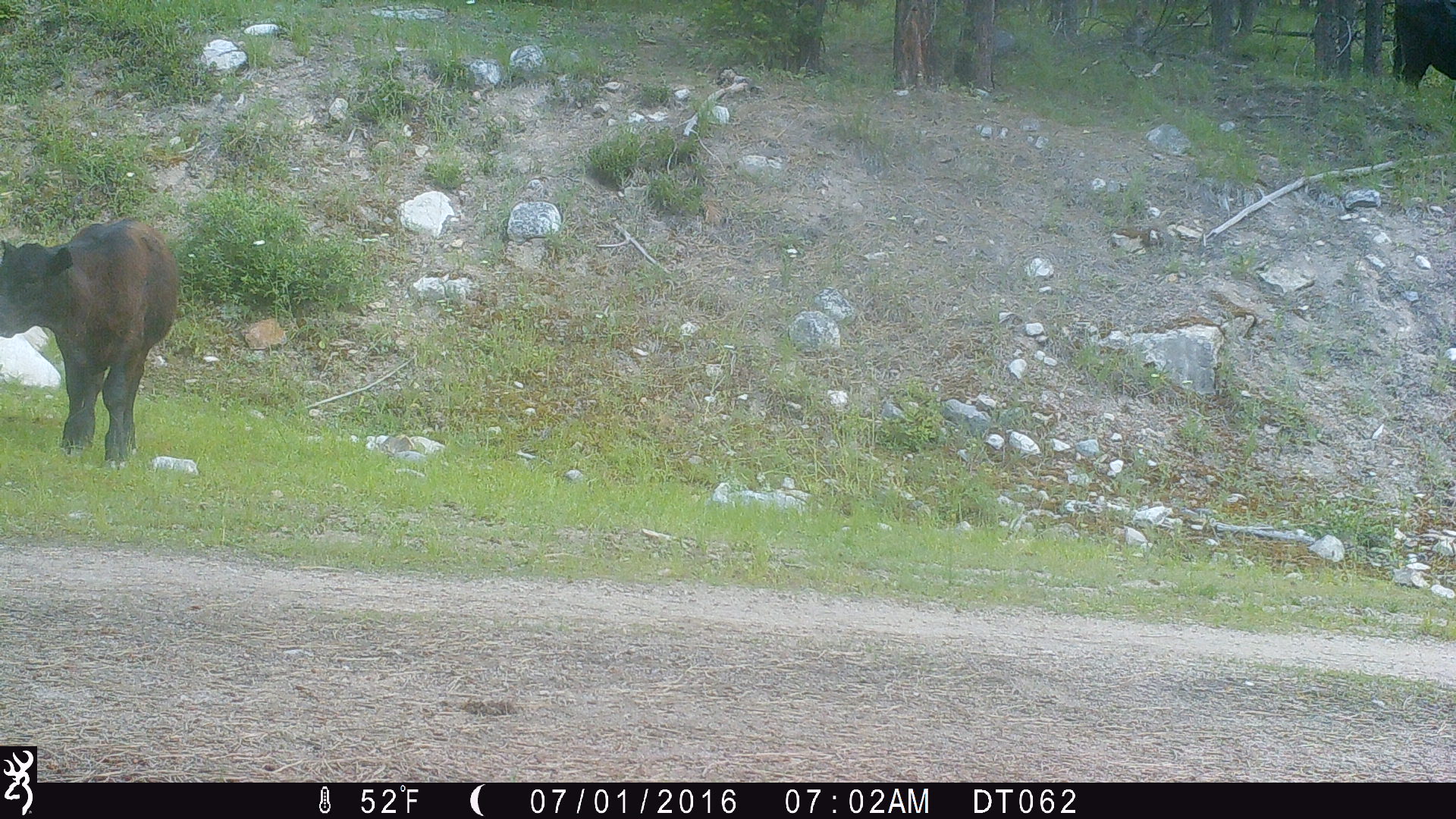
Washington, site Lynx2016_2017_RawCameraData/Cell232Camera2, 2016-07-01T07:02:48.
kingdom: Animalia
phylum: Chordata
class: Mammalia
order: Artiodactyla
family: Bovidae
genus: Bos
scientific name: Bos taurus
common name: domestic cattle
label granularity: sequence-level